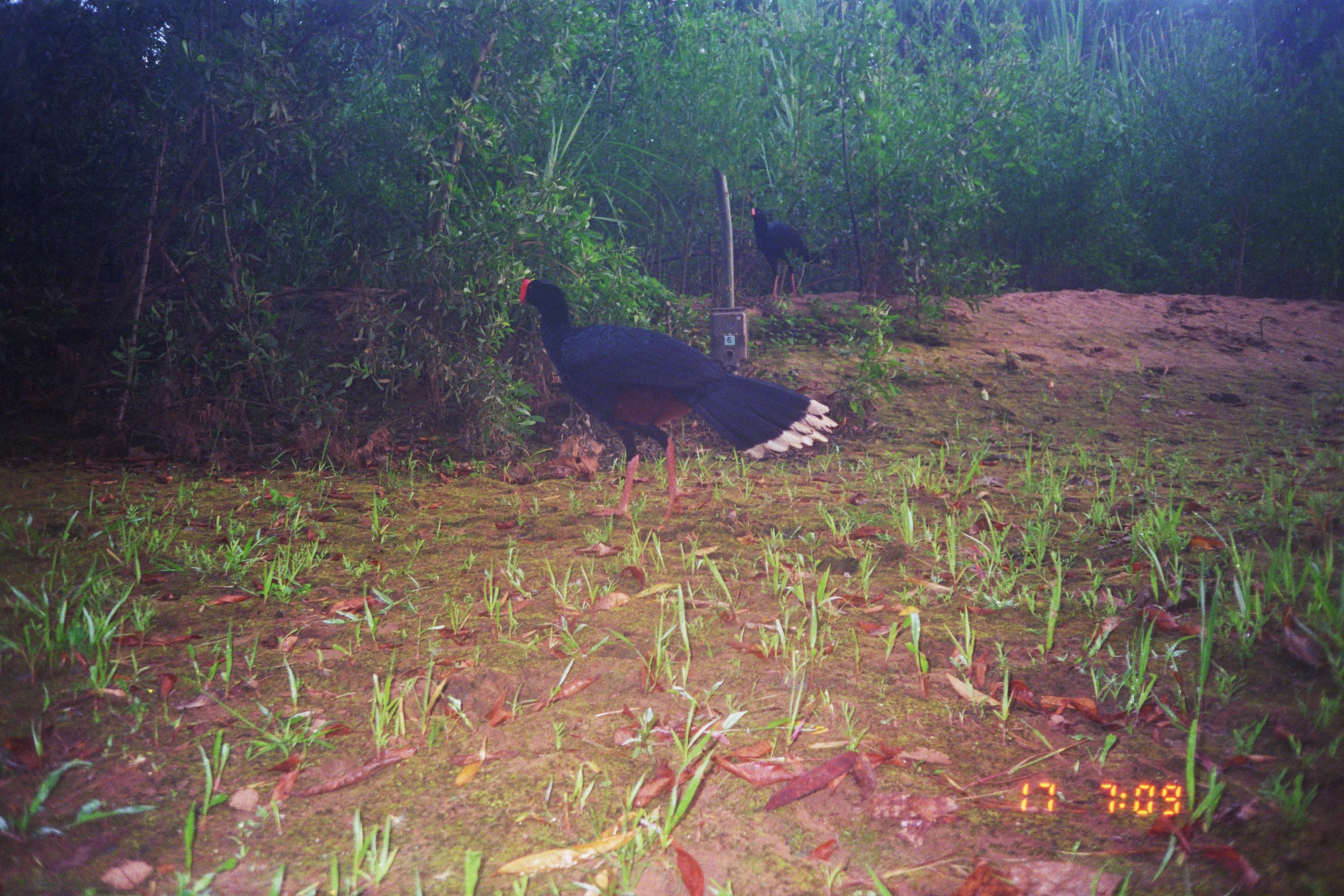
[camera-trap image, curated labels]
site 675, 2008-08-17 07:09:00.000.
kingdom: Animalia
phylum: Chordata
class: Aves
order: Galliformes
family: Cracidae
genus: Mitu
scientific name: Mitu tuberosum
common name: razor-billed curassow